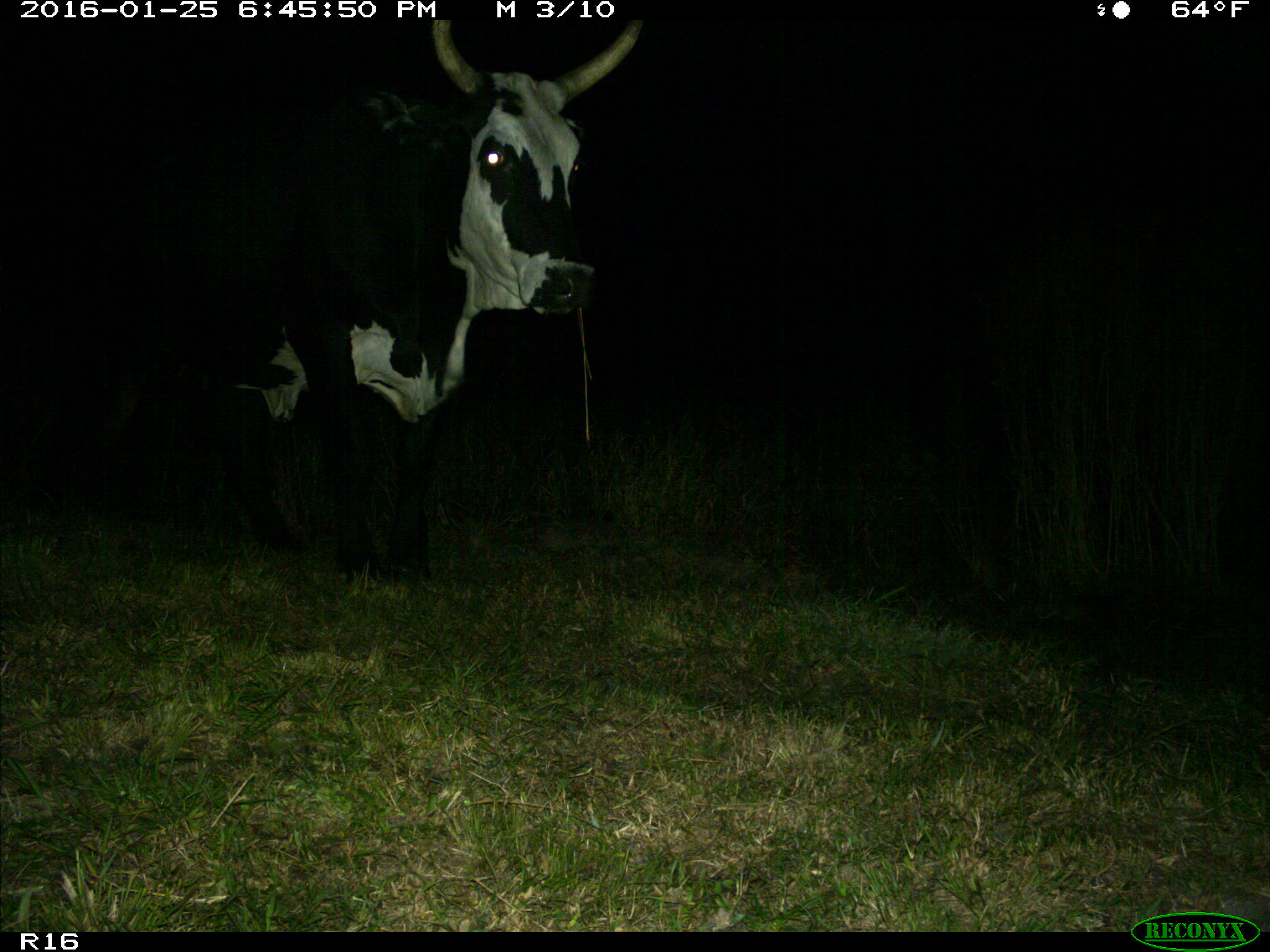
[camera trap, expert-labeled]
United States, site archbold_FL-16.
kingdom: Animalia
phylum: Chordata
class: Mammalia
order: Artiodactyla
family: Bovidae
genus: Bos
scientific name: Bos taurus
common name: domestic cow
Bos taurus (domestic cow).